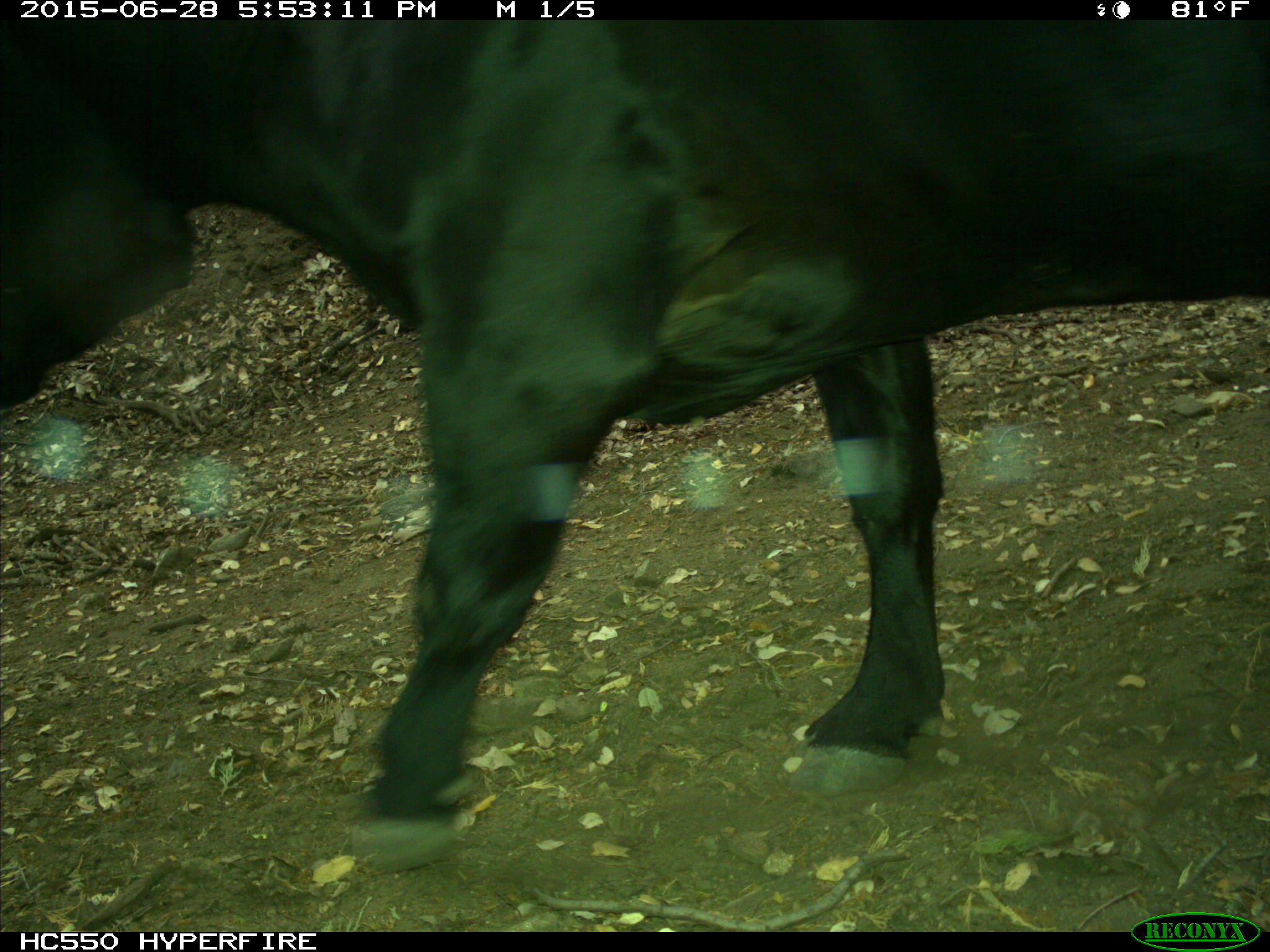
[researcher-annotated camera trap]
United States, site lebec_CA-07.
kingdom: Animalia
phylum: Chordata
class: Mammalia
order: Artiodactyla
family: Bovidae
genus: Bos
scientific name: Bos taurus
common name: domestic cow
Bos taurus (domestic cow).